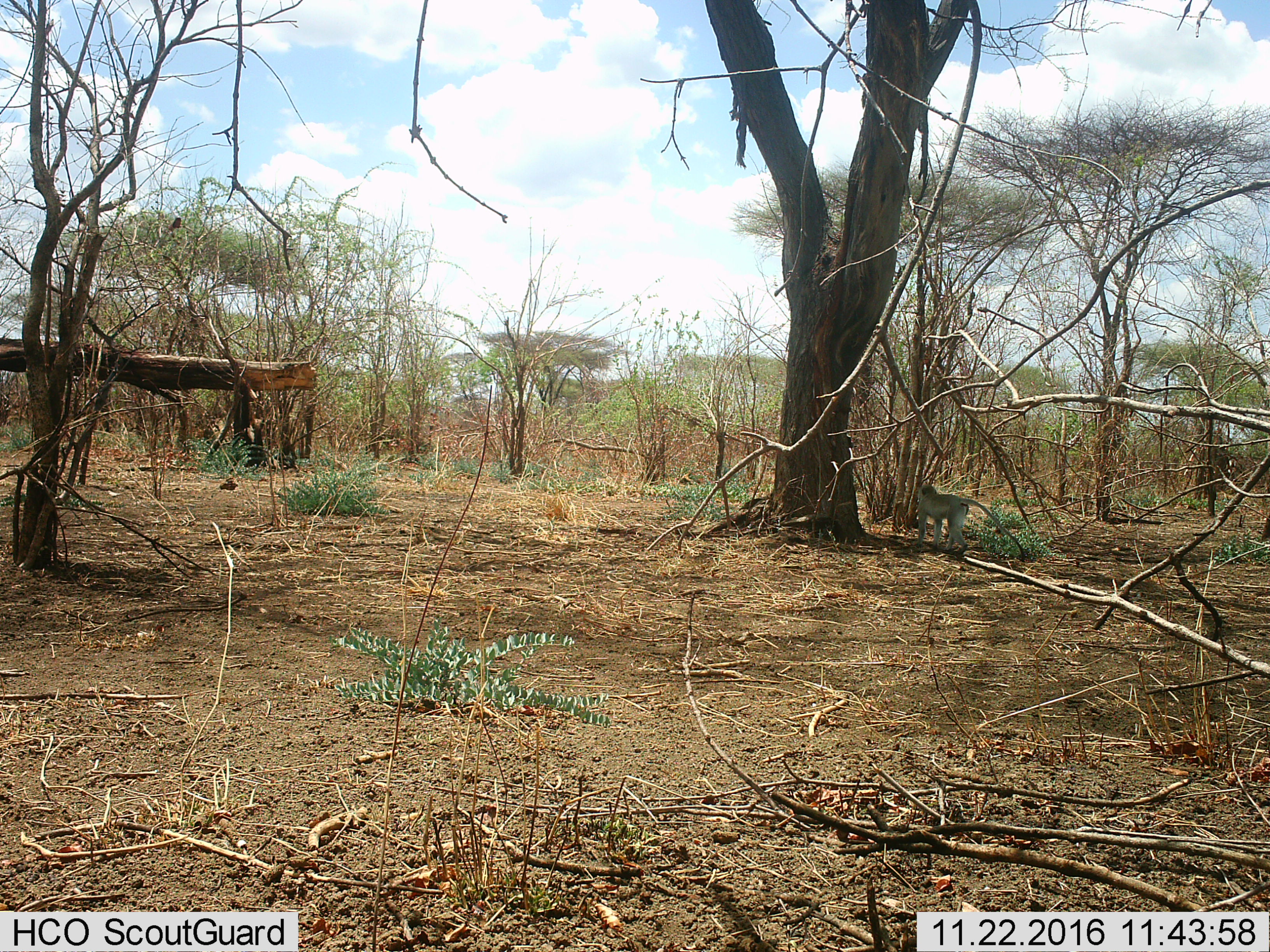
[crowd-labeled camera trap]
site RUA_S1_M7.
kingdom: Animalia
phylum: Chordata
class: Mammalia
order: Primates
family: Cercopithecidae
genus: Chlorocebus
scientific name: Chlorocebus pygerythrus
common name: vervet monkey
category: monkeyvervet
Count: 1.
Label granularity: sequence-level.